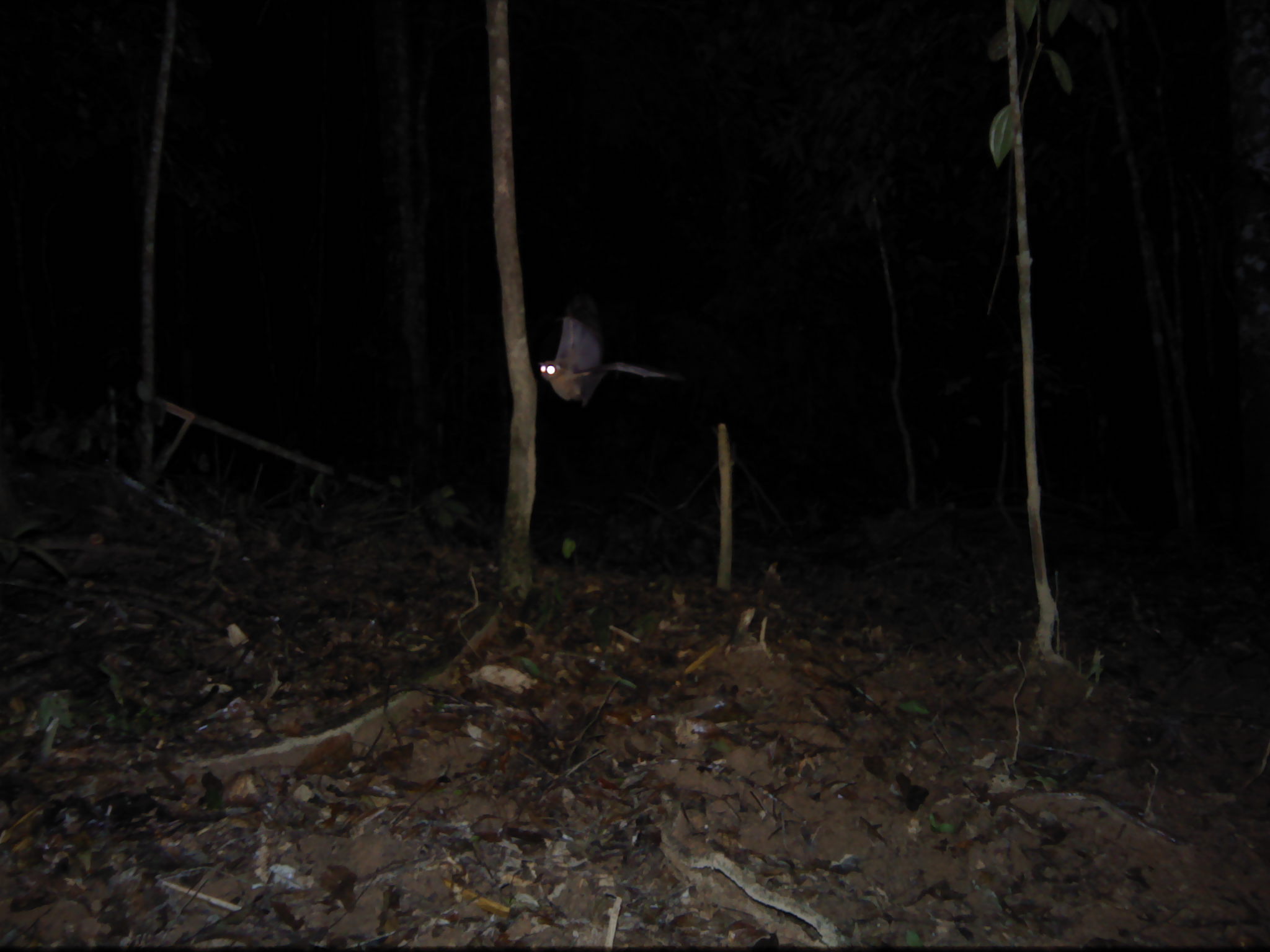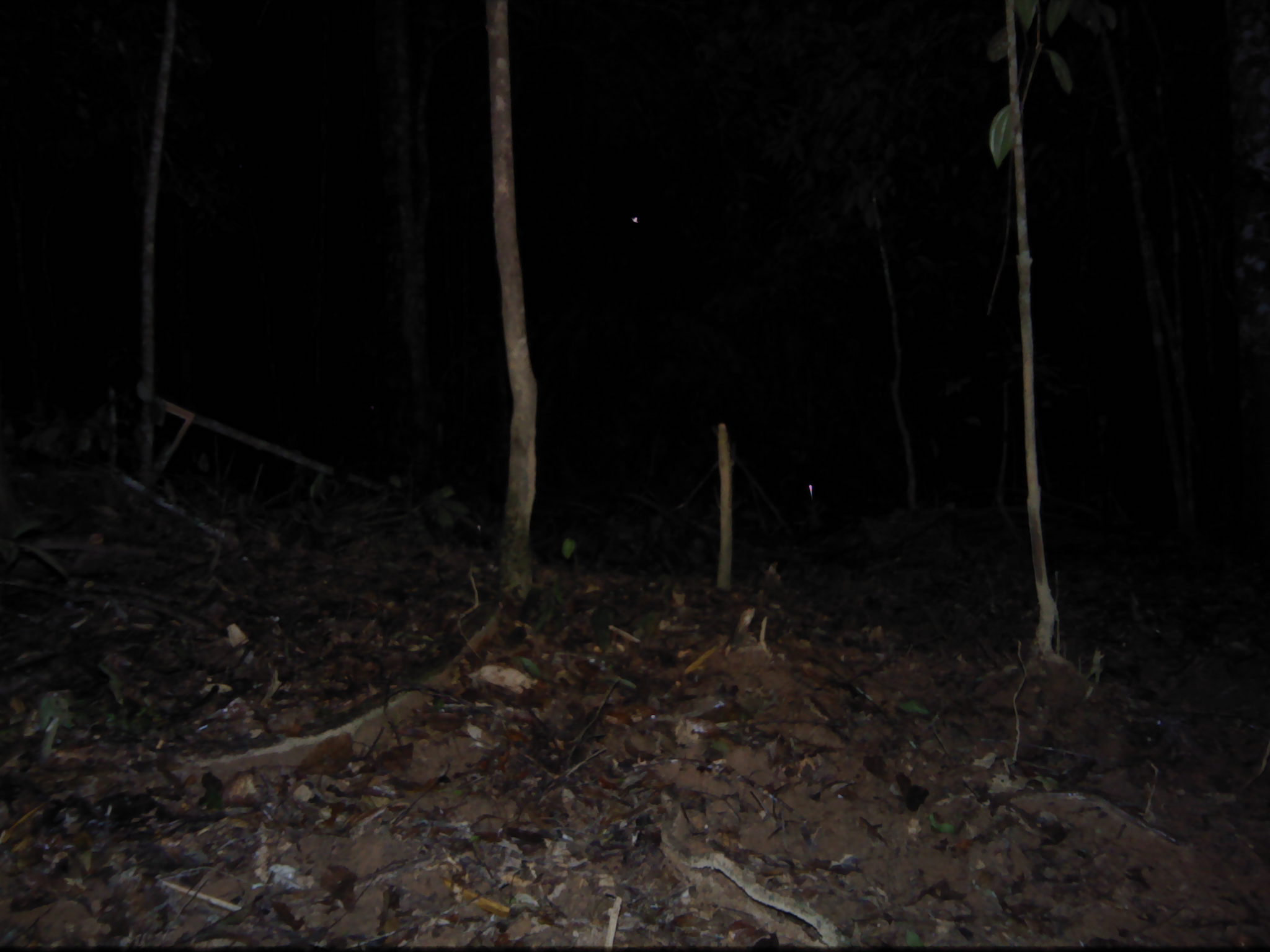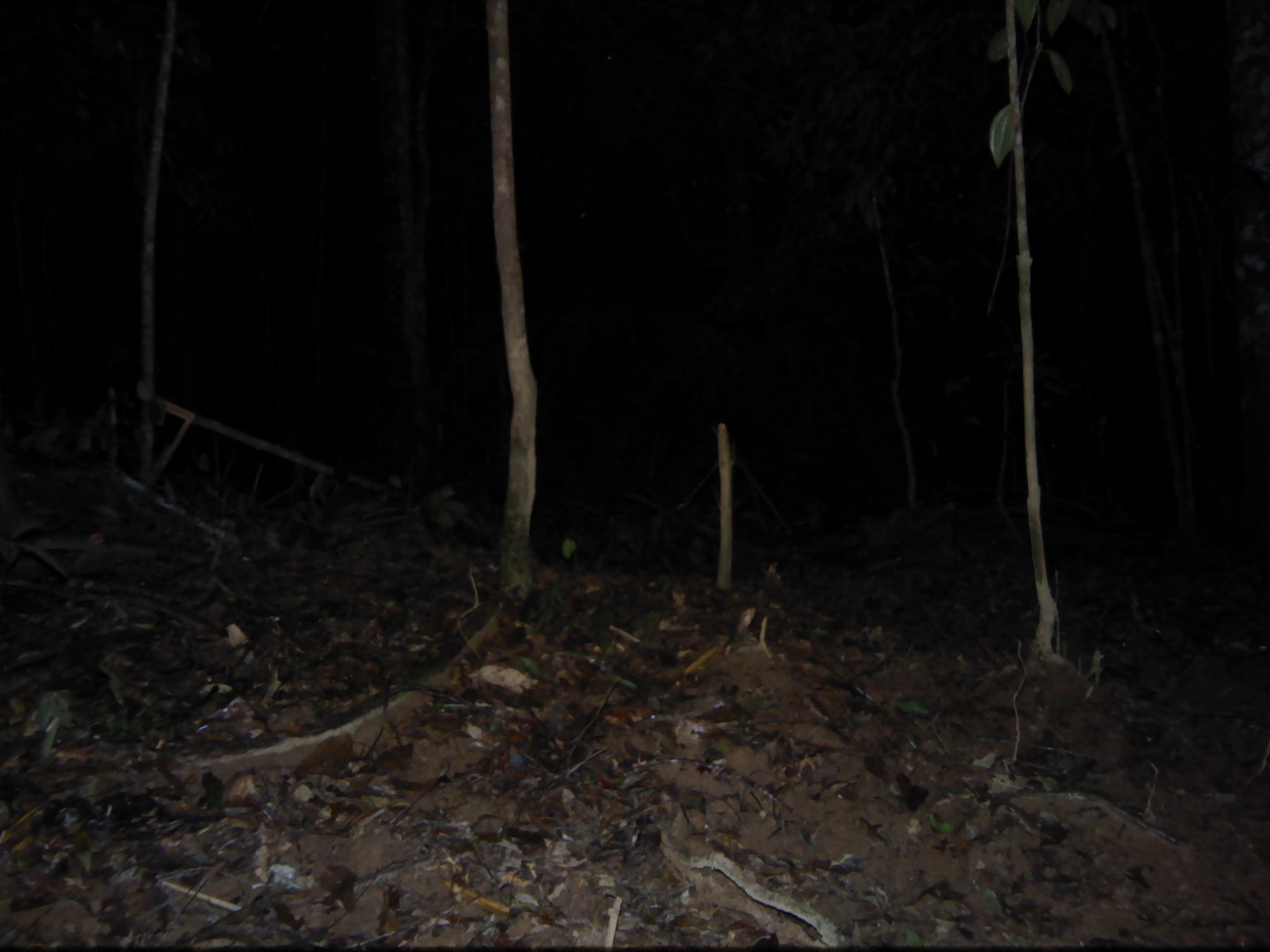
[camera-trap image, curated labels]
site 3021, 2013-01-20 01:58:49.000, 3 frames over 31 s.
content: unidentified animal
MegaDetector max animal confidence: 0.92